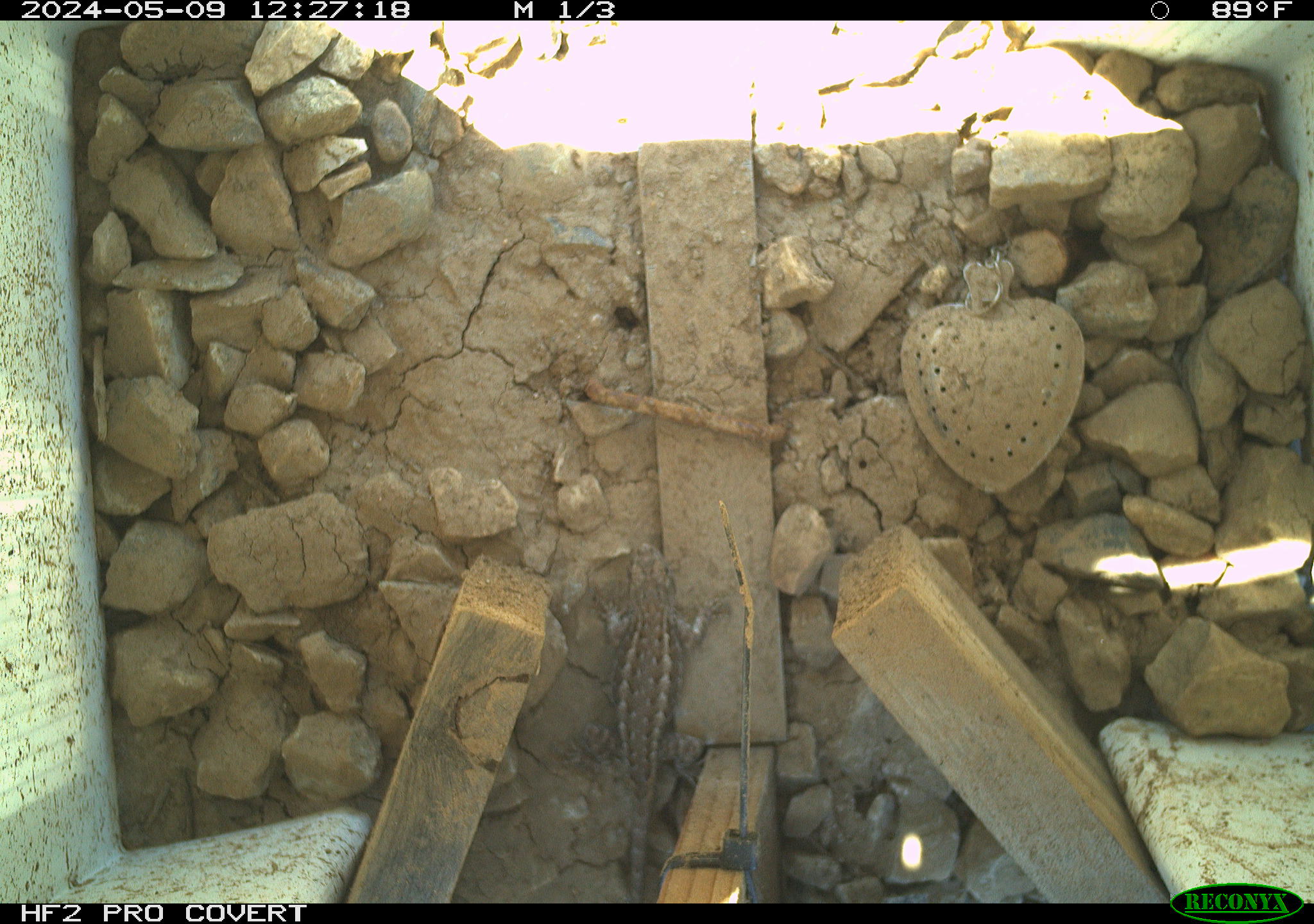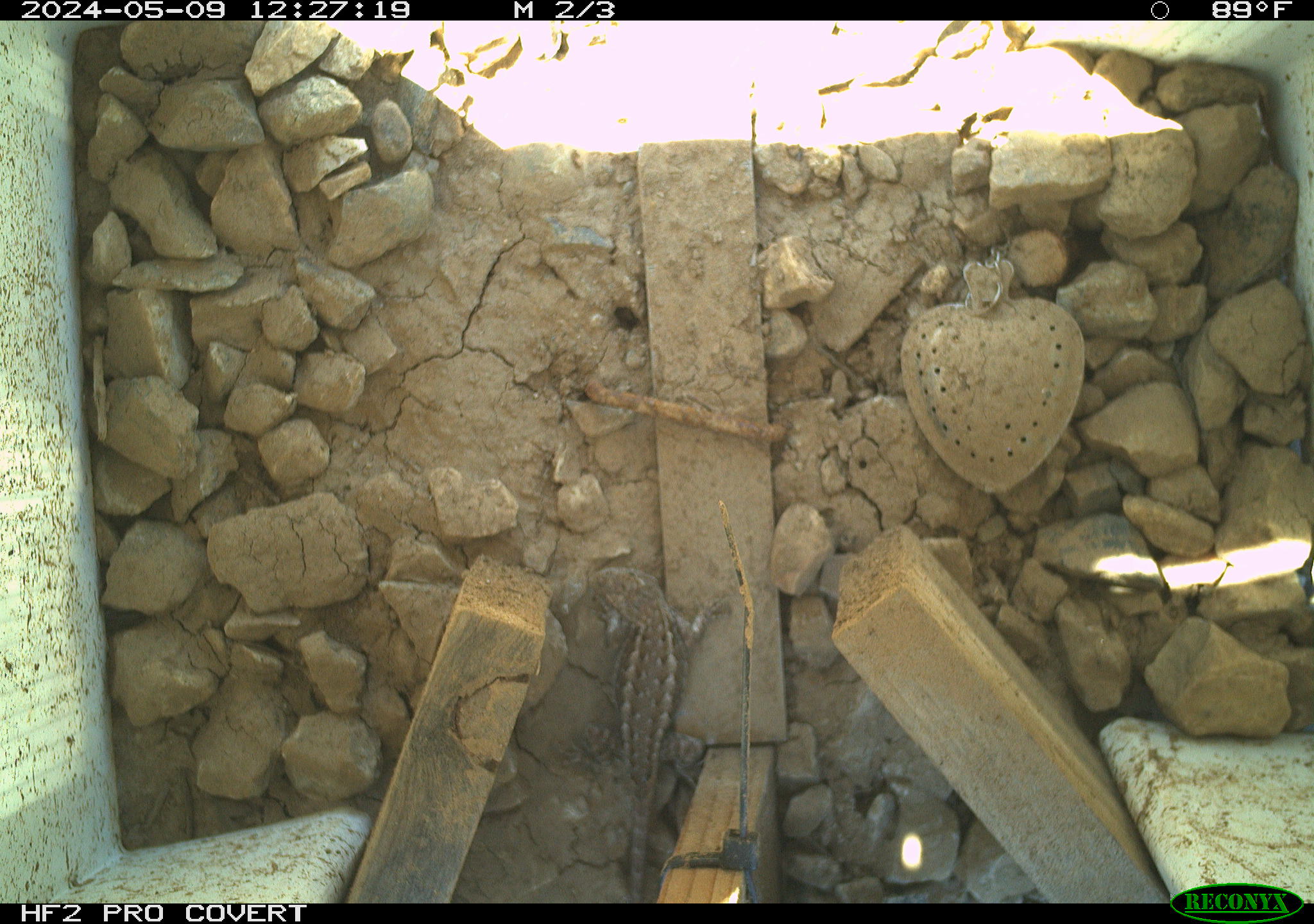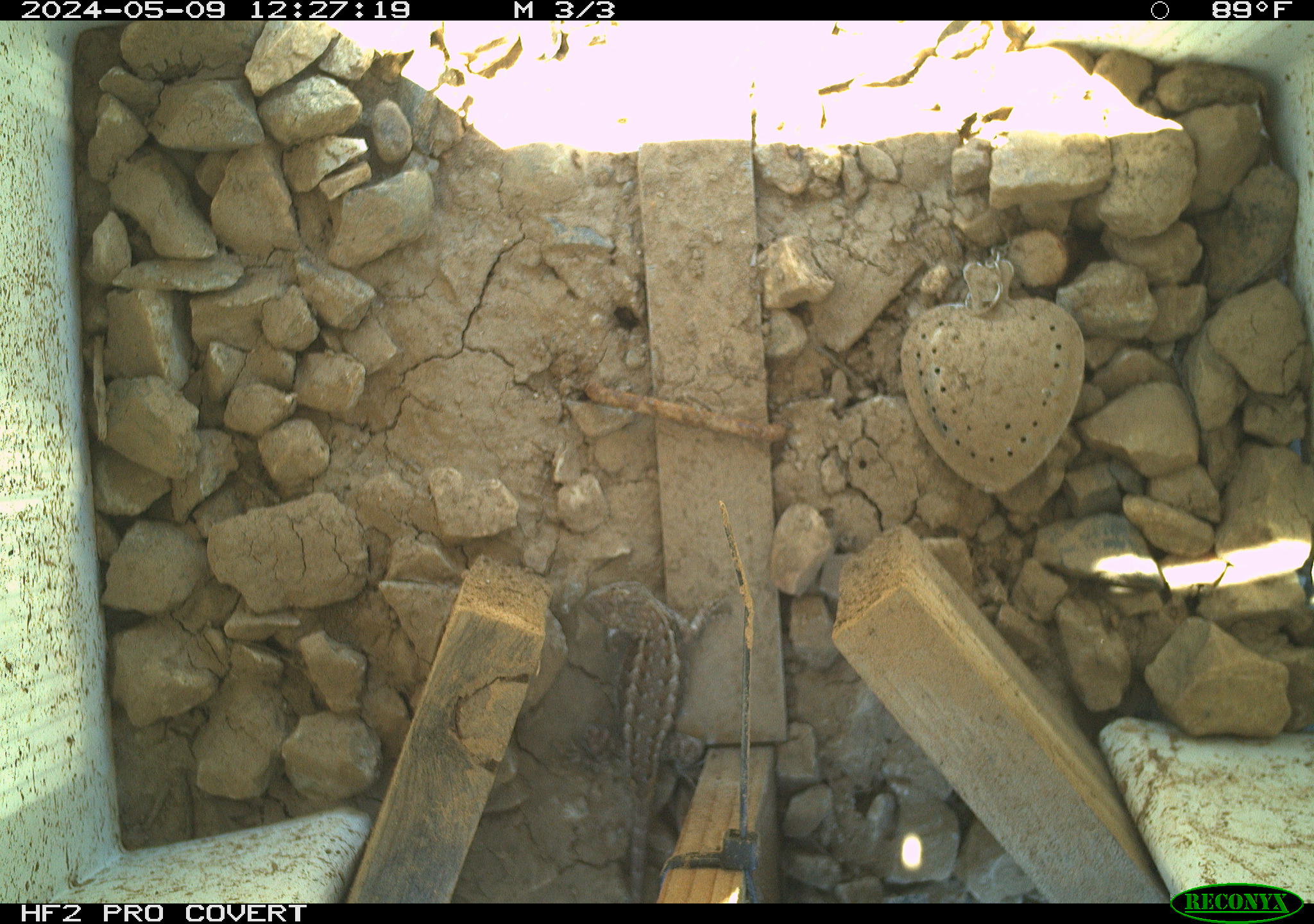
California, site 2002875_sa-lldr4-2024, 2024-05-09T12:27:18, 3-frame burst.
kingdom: Animalia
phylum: Chordata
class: Reptilia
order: Squamata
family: Phrynosomatidae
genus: Sceloporus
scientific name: Sceloporus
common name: spiny lizards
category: sceloporus species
Sceloporus species (spiny lizards) (Sceloporus).